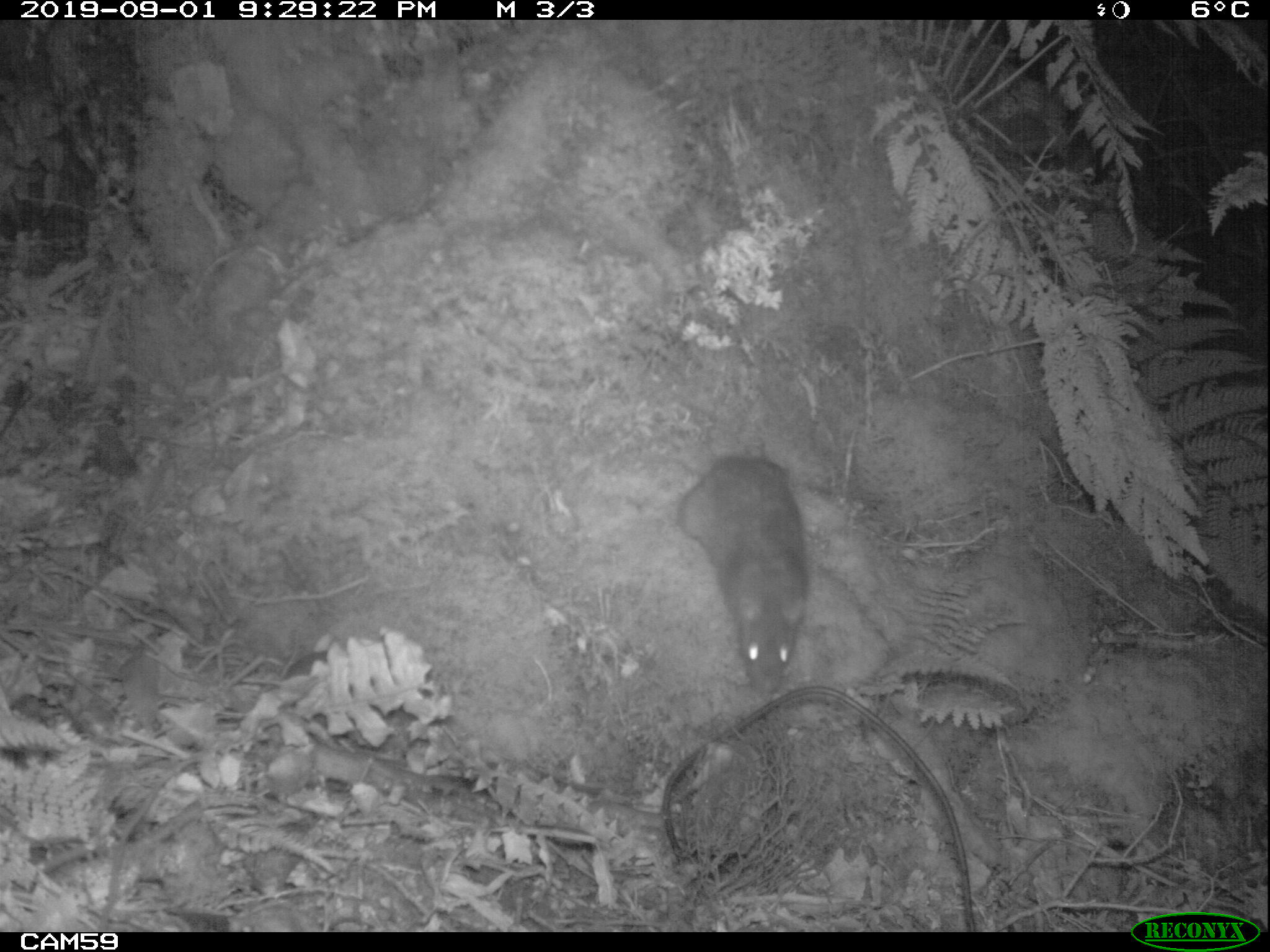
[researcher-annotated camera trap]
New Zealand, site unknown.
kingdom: Animalia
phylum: Chordata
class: Mammalia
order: Rodentia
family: Muridae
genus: Rattus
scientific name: Rattus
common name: rat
Rat (Rattus).